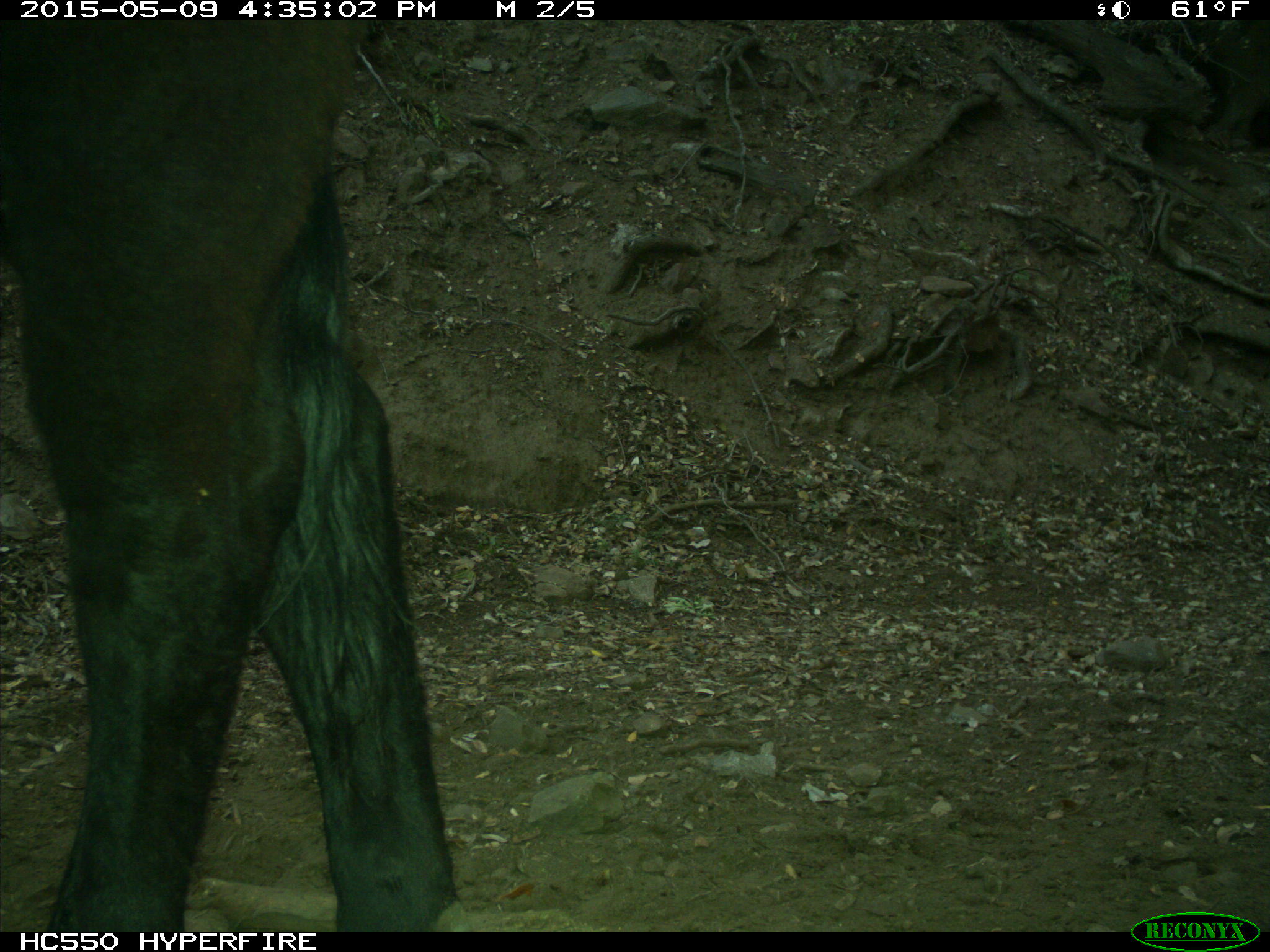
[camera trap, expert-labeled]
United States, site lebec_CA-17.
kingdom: Animalia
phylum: Chordata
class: Mammalia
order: Artiodactyla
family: Bovidae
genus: Bos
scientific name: Bos taurus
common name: domestic cow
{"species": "Bos taurus (domestic cow)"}